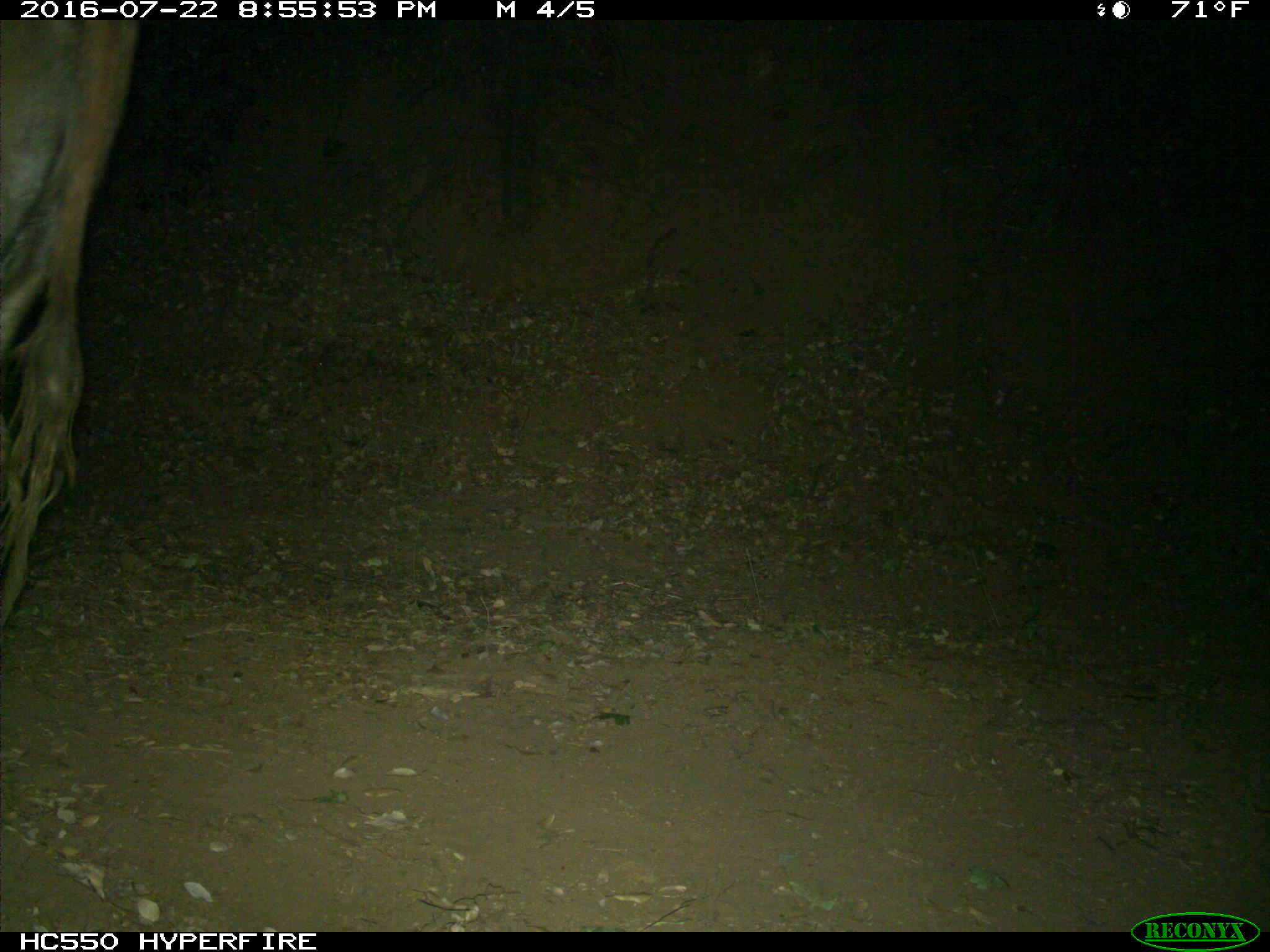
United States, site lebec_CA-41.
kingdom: Animalia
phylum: Chordata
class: Mammalia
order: Artiodactyla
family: Bovidae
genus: Bos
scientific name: Bos taurus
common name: domestic cow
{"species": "Bos taurus (domestic cow)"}